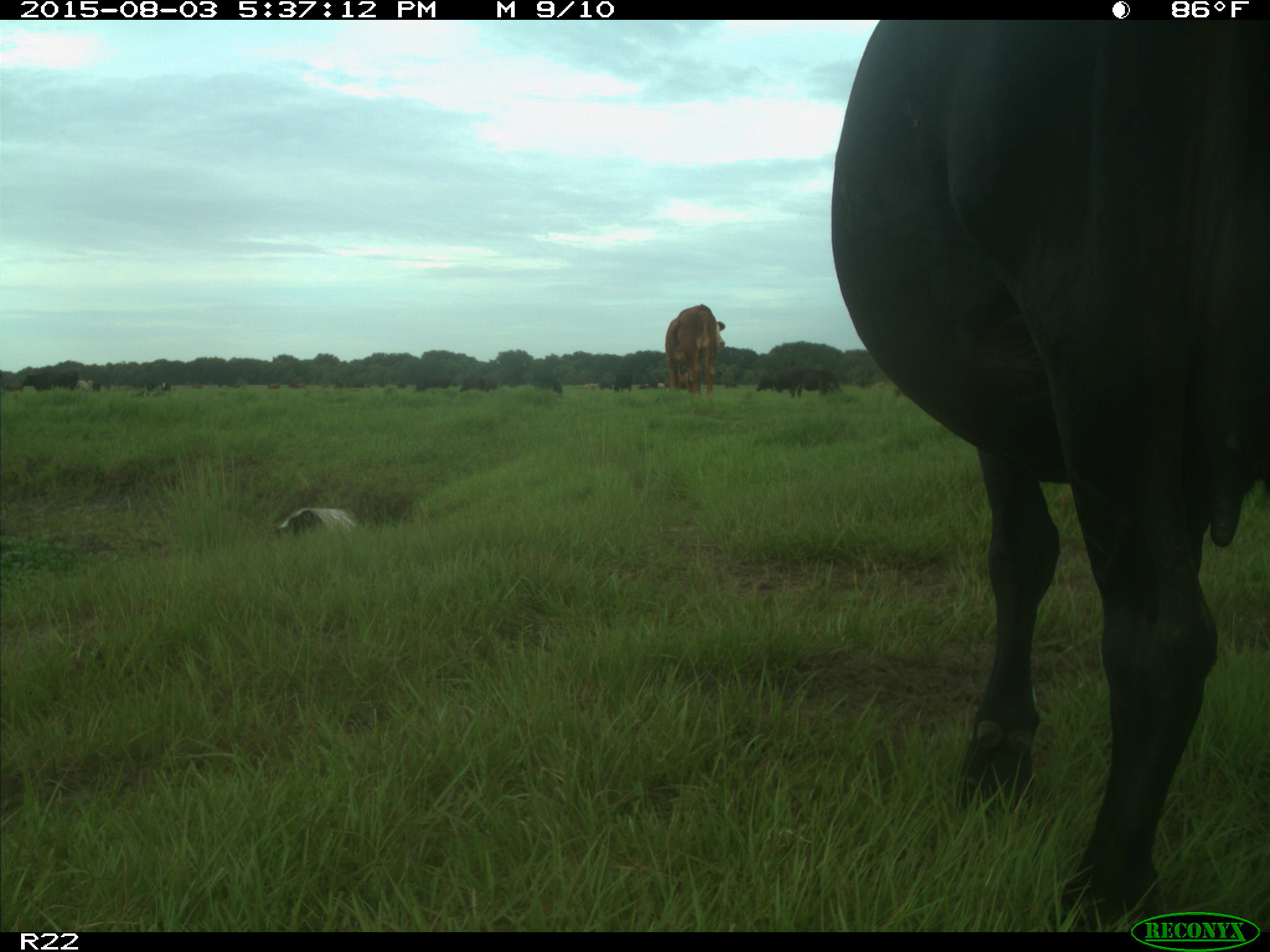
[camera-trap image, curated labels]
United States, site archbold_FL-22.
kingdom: Animalia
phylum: Chordata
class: Mammalia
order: Artiodactyla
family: Bovidae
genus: Bos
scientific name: Bos taurus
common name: domestic cow